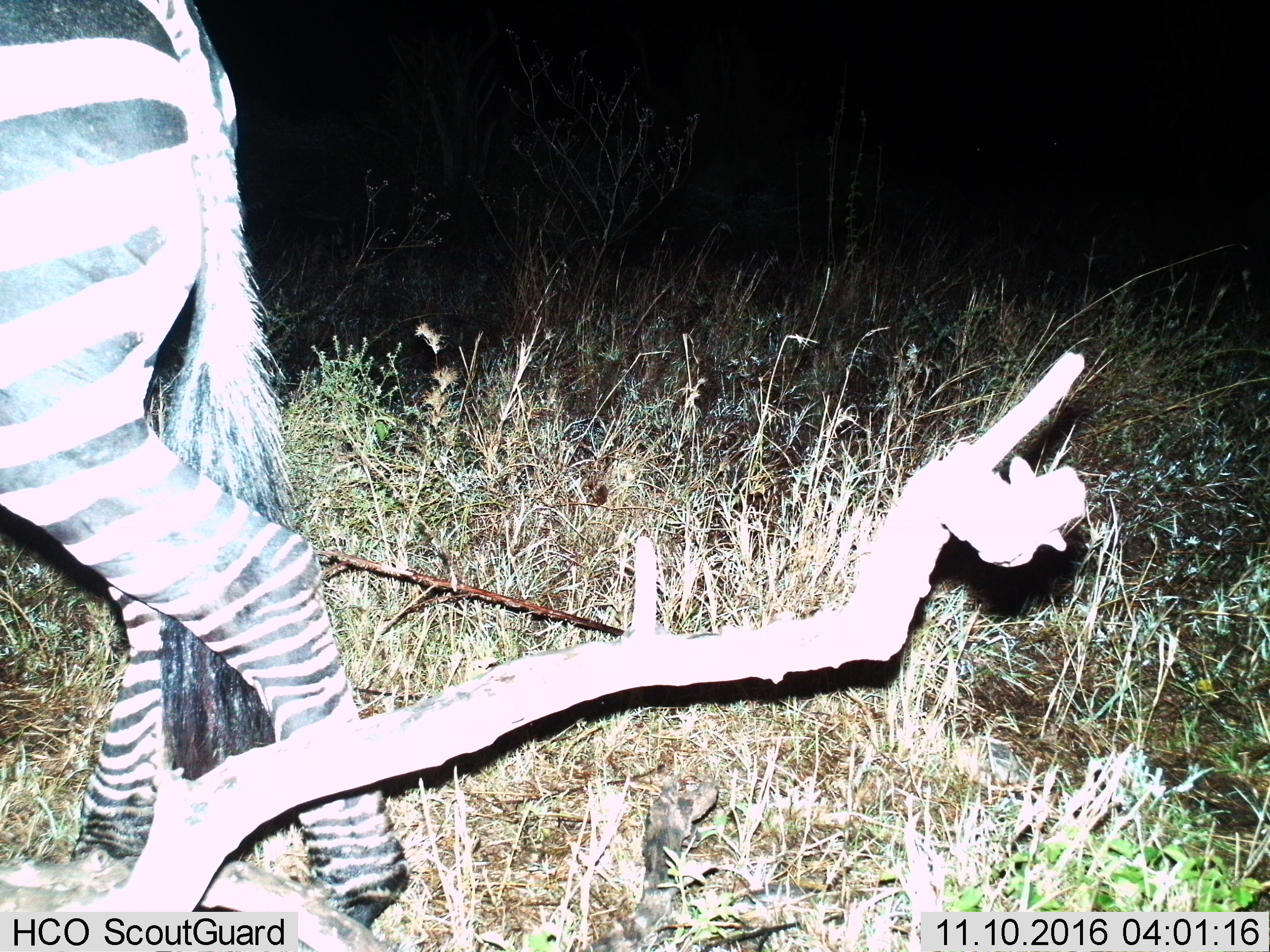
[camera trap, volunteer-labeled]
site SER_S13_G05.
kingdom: Animalia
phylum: Chordata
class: Mammalia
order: Perissodactyla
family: Equidae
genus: Equus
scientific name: Equus quagga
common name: plains zebra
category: zebraplains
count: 1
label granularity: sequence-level